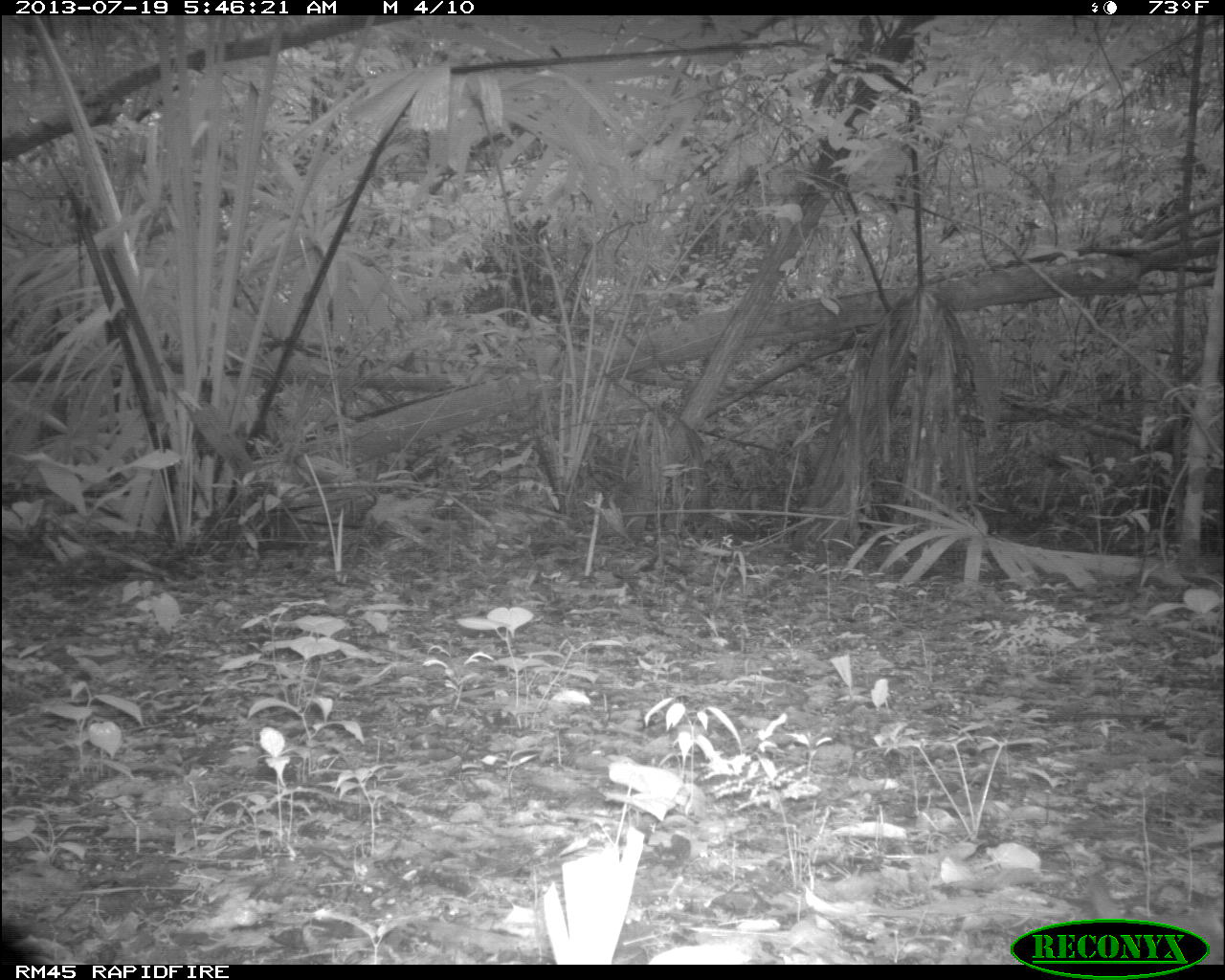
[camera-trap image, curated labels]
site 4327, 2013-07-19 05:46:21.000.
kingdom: Animalia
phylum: Chordata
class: Aves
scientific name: Aves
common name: bird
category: ave desconocida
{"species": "ave desconocida (bird) (Aves)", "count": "1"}